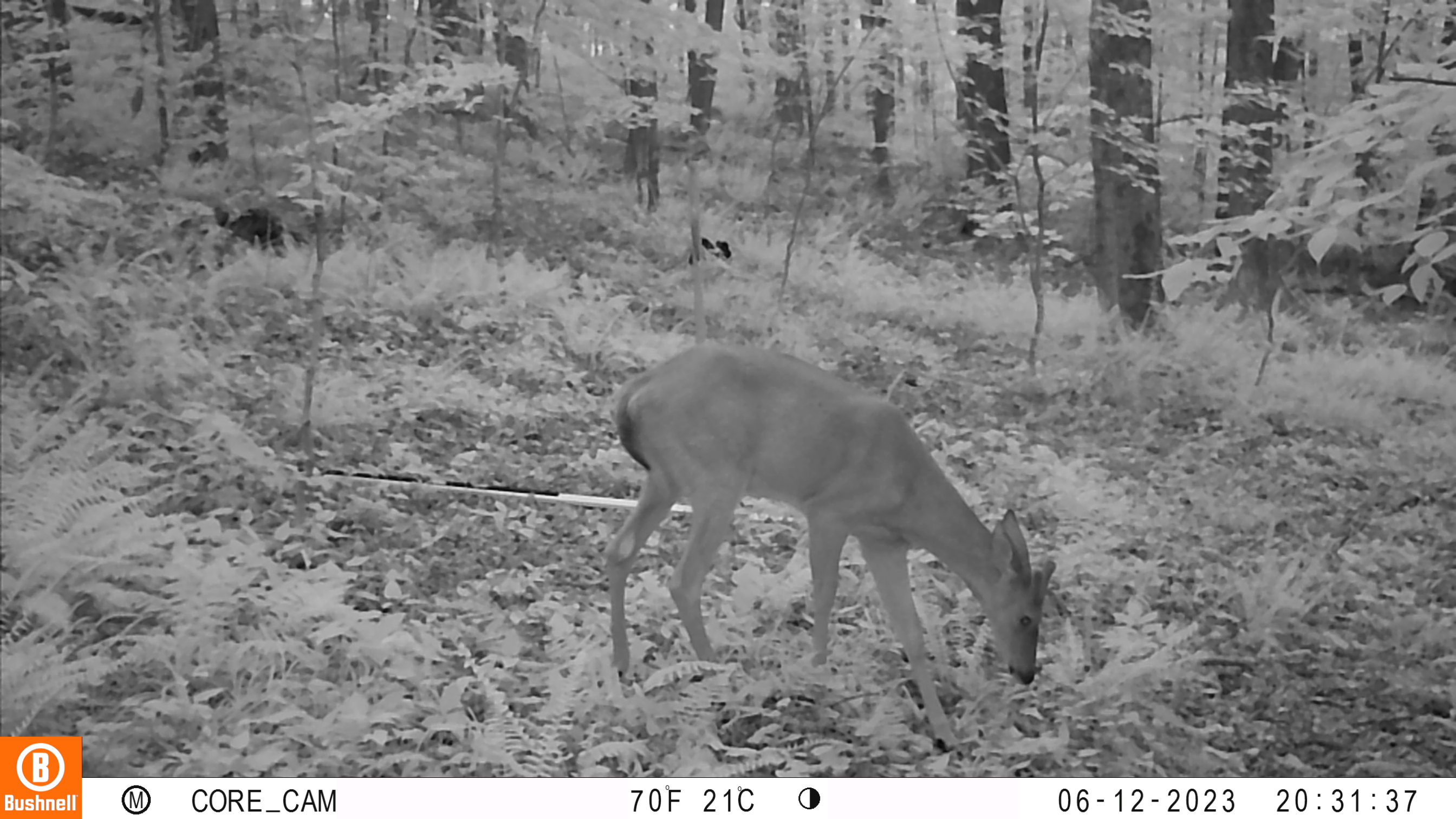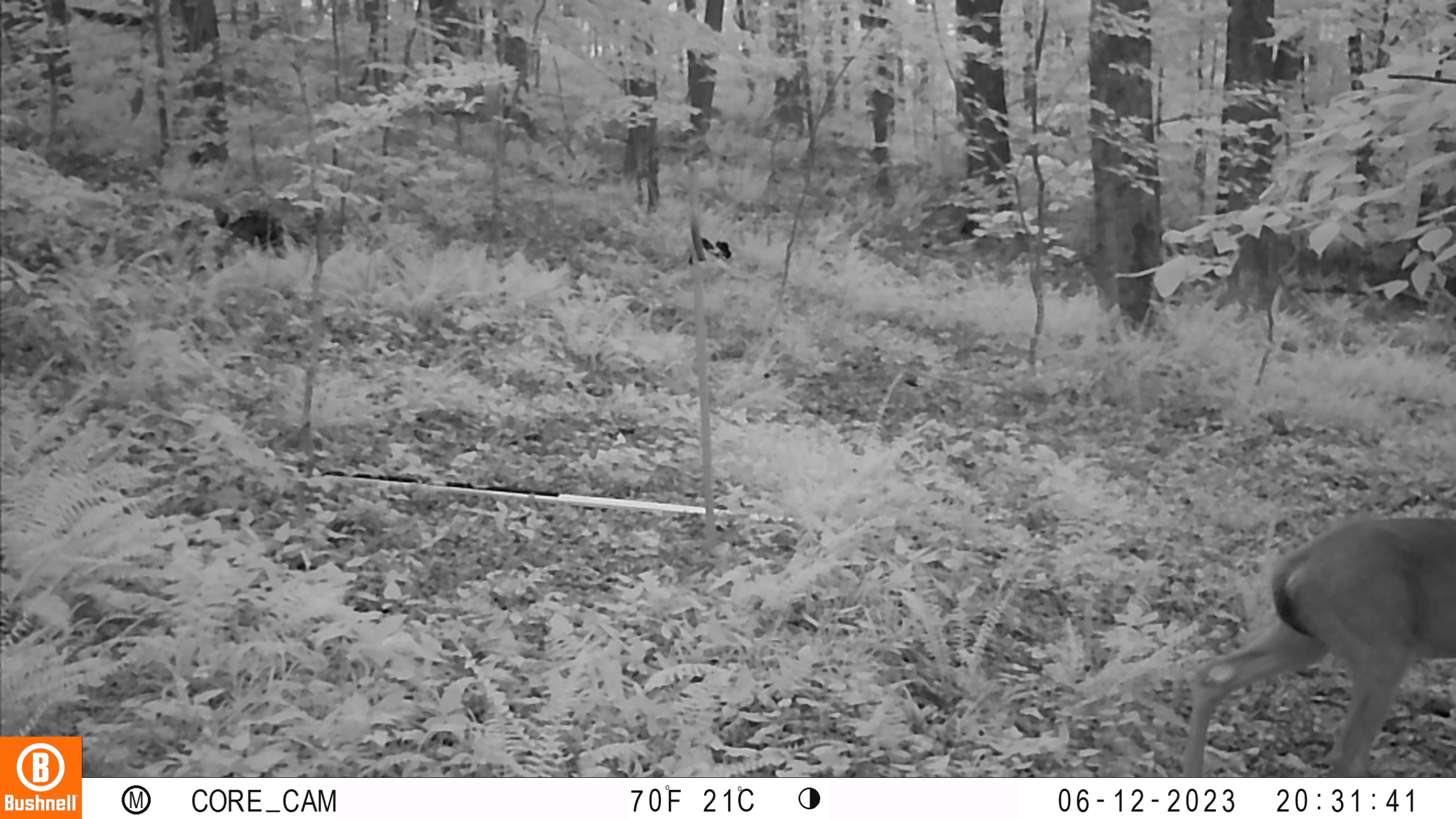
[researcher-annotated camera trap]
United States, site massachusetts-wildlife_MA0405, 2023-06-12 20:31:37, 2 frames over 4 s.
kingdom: Animalia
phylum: Chordata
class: Mammalia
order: Artiodactyla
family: Cervidae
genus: Odocoileus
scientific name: Odocoileus virginianus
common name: white-tailed deer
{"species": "white-tailed deer (Odocoileus virginianus)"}